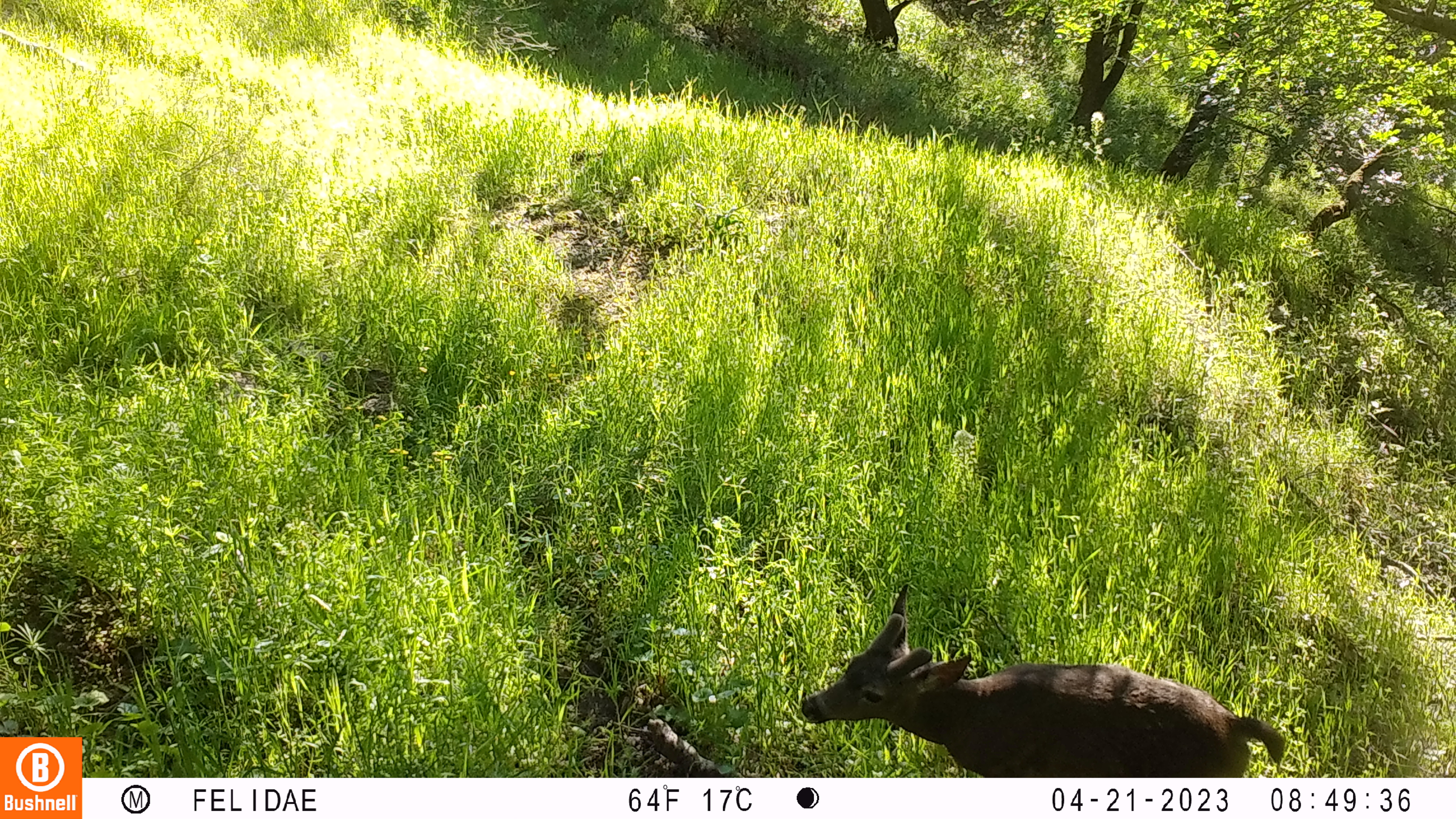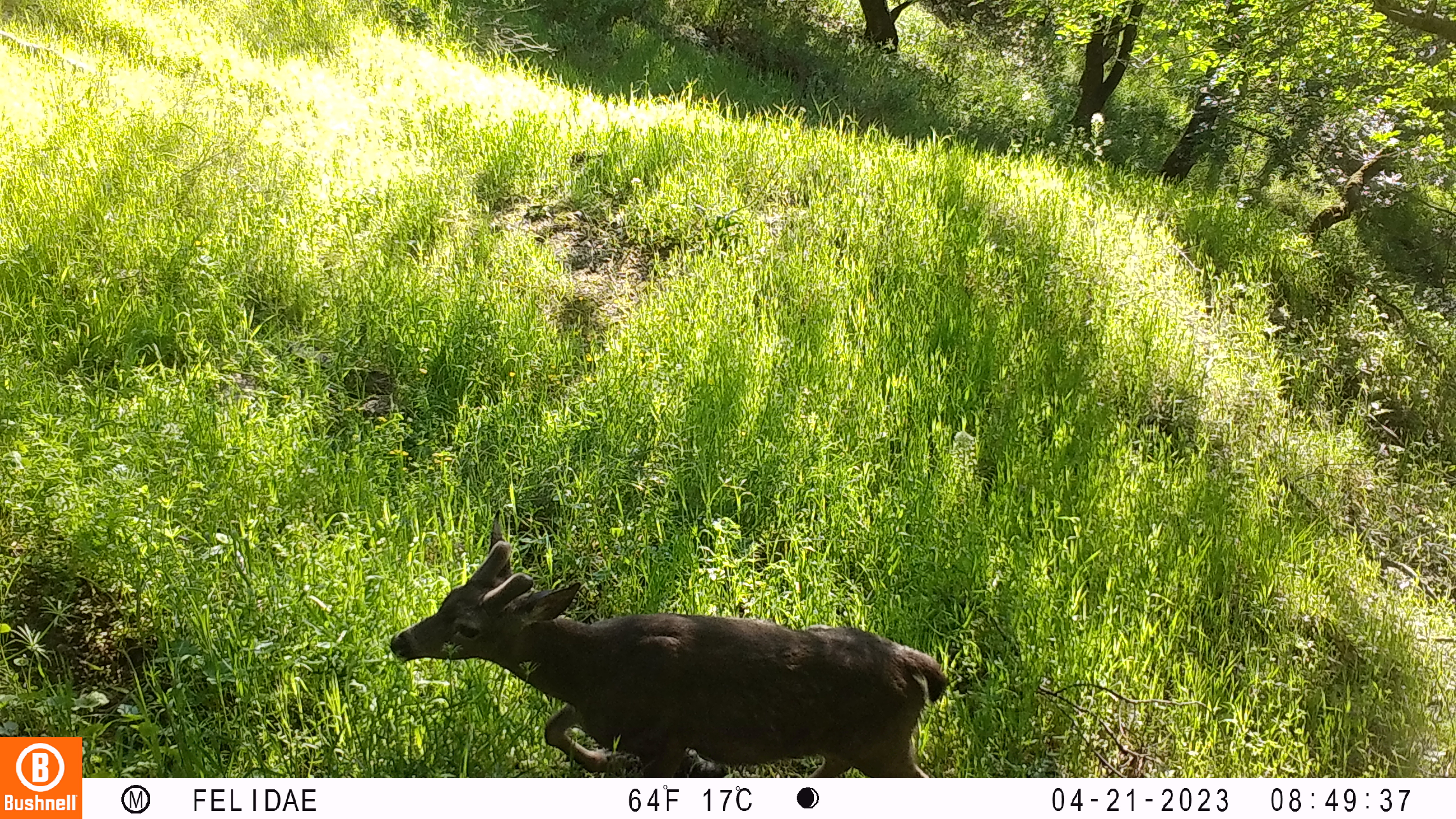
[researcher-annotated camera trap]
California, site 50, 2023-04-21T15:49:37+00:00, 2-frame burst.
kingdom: Animalia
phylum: Chordata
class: Mammalia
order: Artiodactyla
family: Cervidae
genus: Odocoileus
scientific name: Odocoileus hemionus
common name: mule deer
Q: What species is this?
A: Mule deer (Odocoileus hemionus).